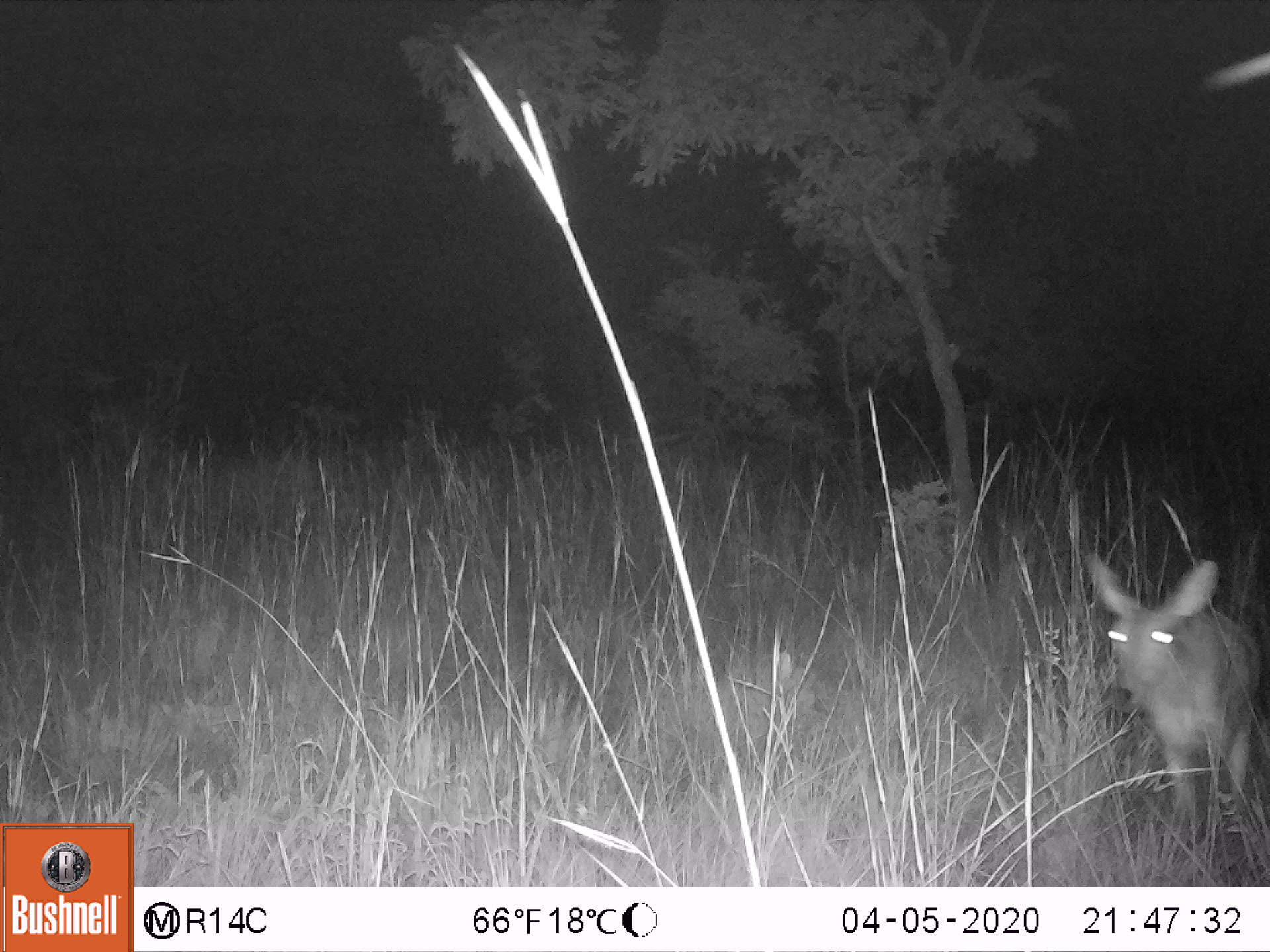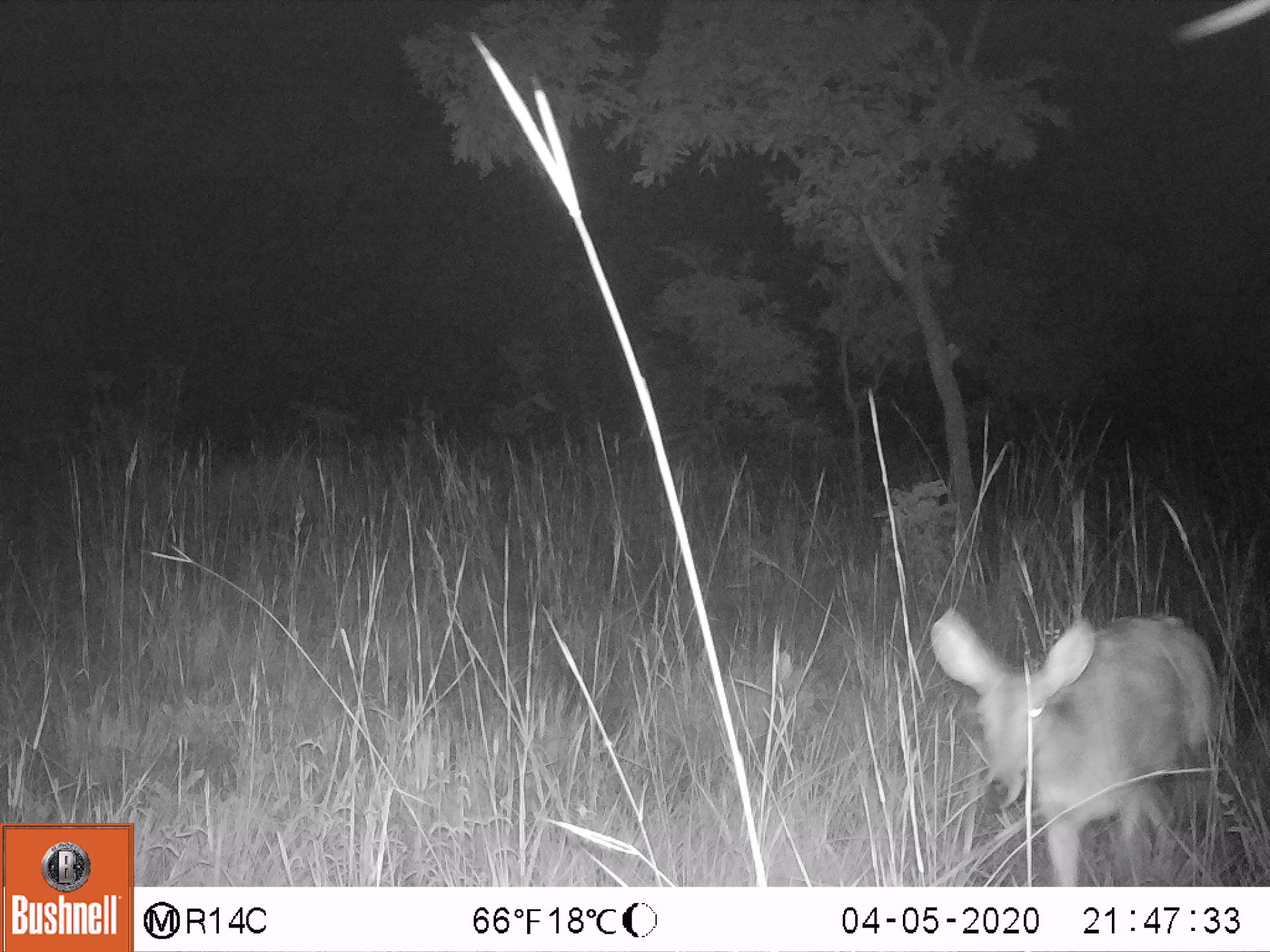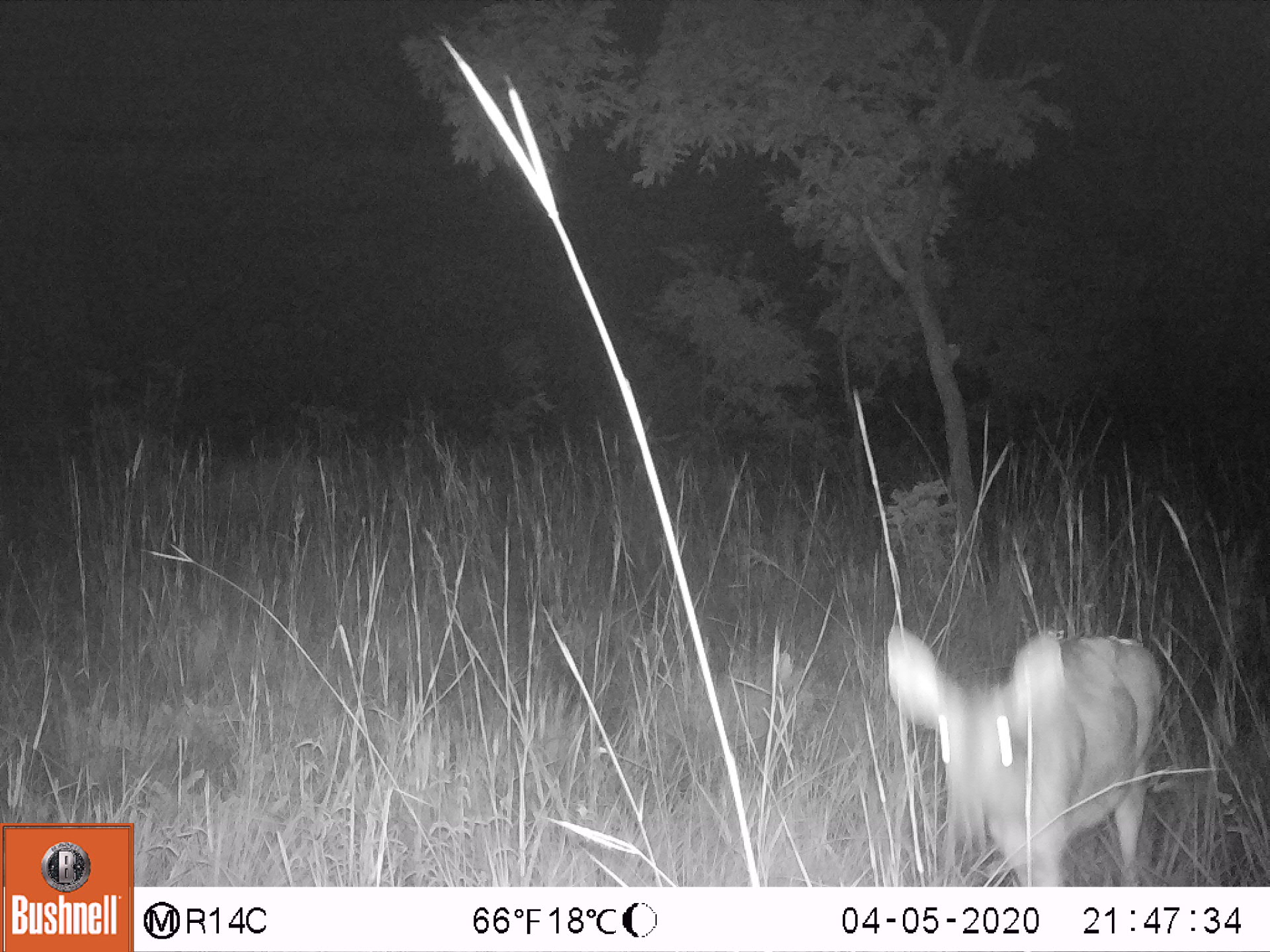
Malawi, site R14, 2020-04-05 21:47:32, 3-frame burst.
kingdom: Animalia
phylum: Chordata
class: Mammalia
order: Artiodactyla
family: Bovidae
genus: Redunca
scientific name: Redunca arundinum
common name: southern reedbuck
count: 1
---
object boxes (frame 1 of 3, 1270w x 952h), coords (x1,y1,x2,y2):
southern reedbuck: (1057,528,1268,860)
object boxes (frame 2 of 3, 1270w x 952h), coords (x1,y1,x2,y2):
southern reedbuck: (918,598,1230,881)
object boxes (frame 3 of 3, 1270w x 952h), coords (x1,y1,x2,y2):
southern reedbuck: (882,612,1162,887)